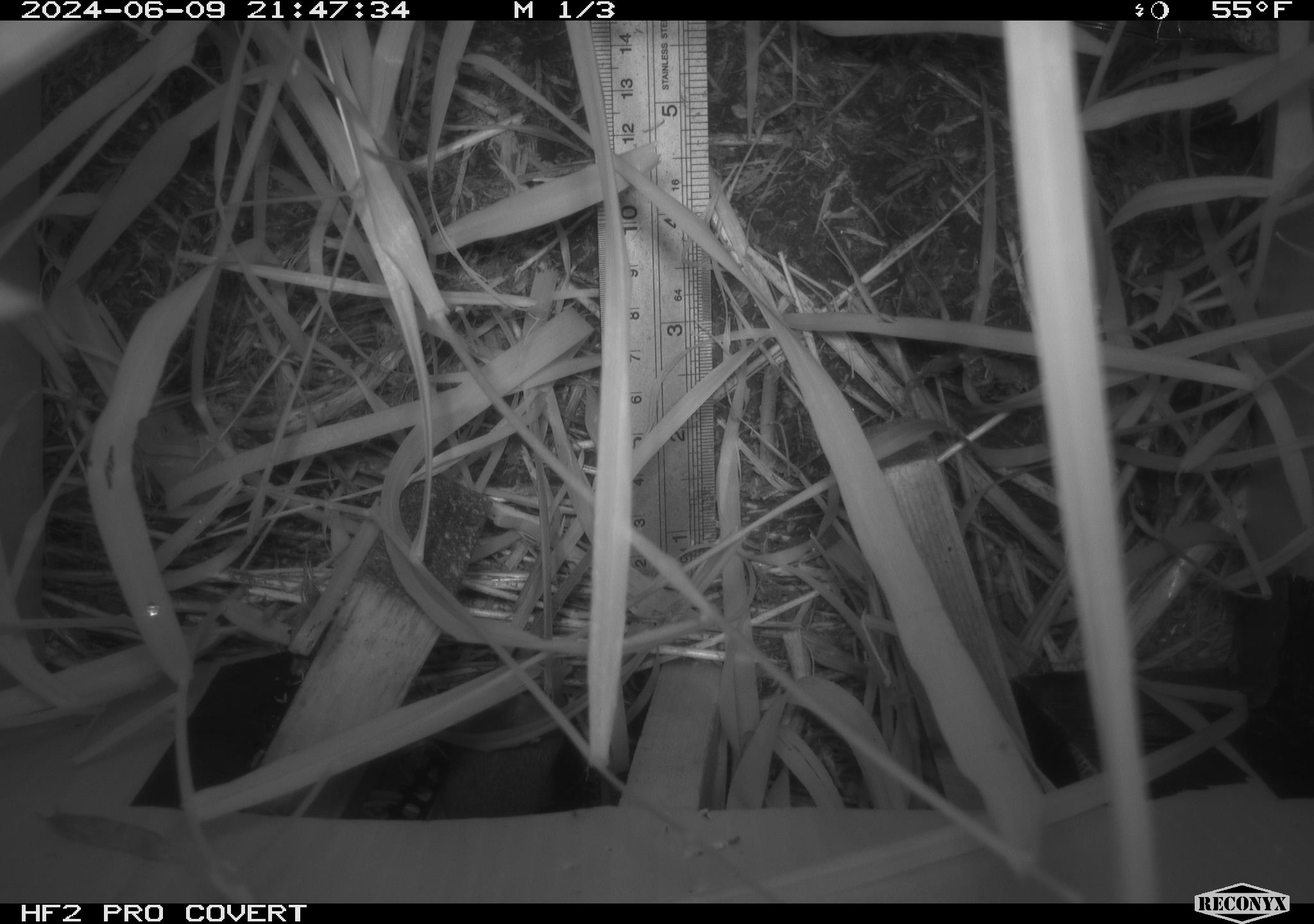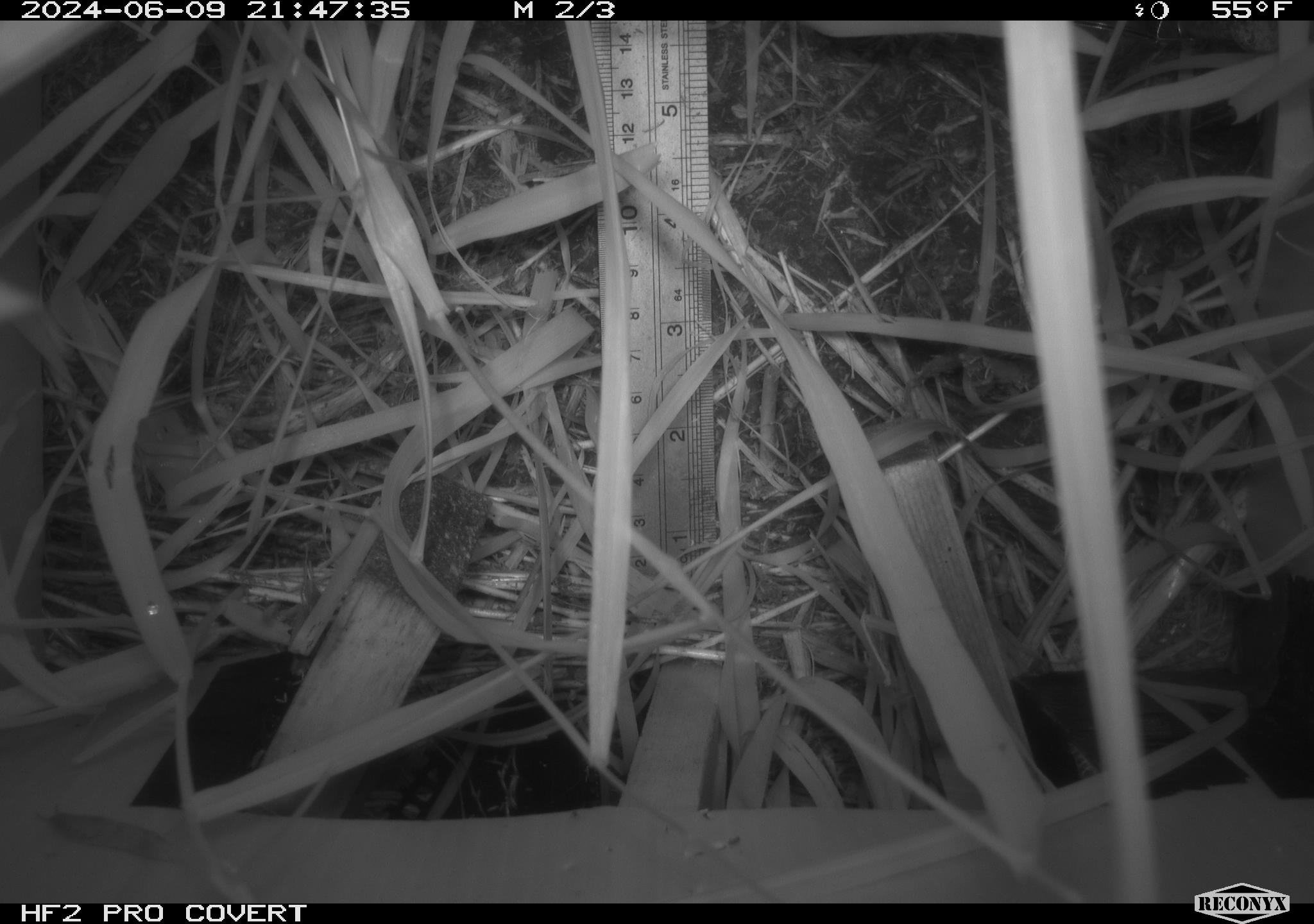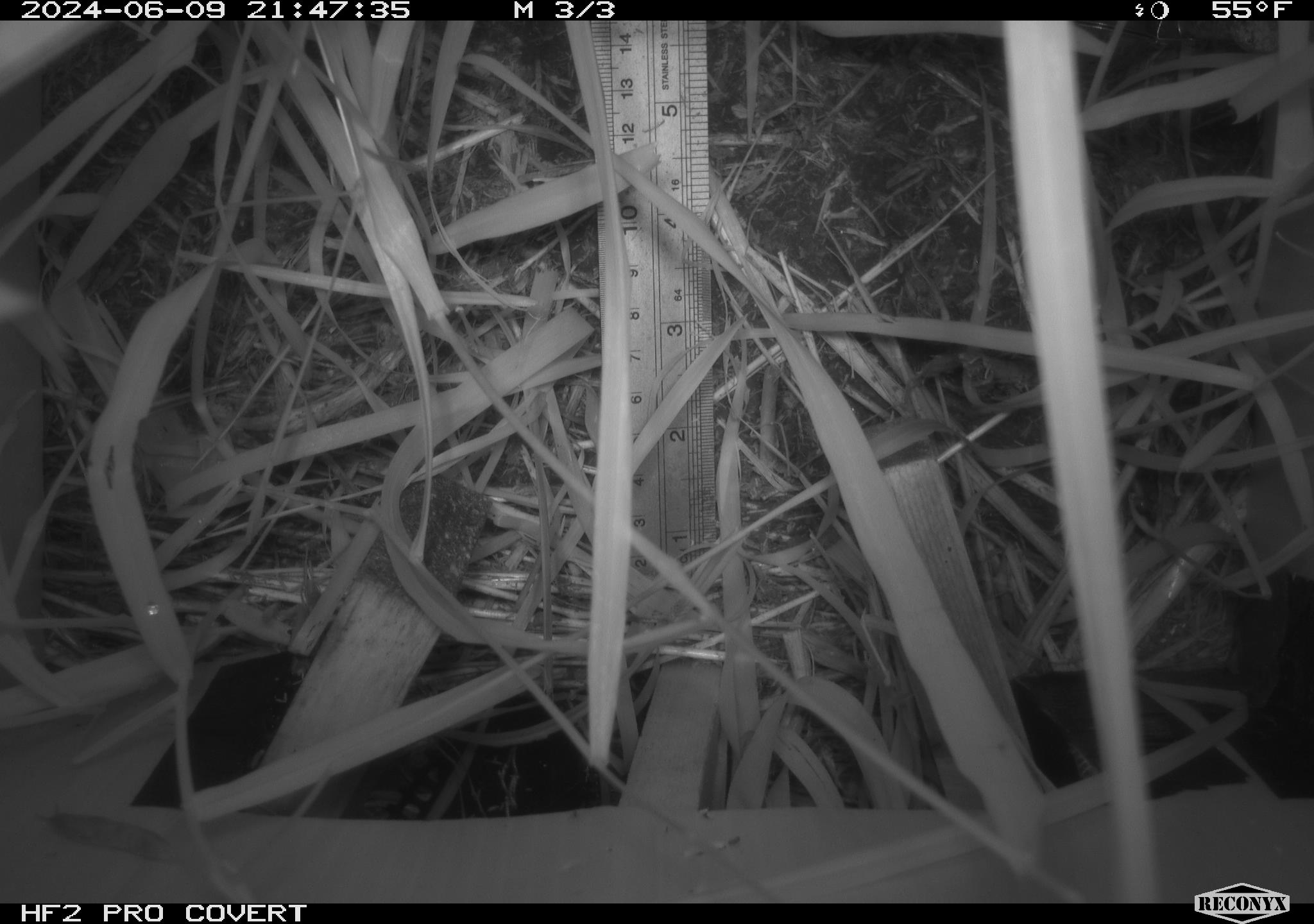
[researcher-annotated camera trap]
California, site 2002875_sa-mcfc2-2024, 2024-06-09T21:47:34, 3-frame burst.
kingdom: Animalia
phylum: Chordata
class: Mammalia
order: Rodentia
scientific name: Rodentia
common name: rodent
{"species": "rodent (Rodentia)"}